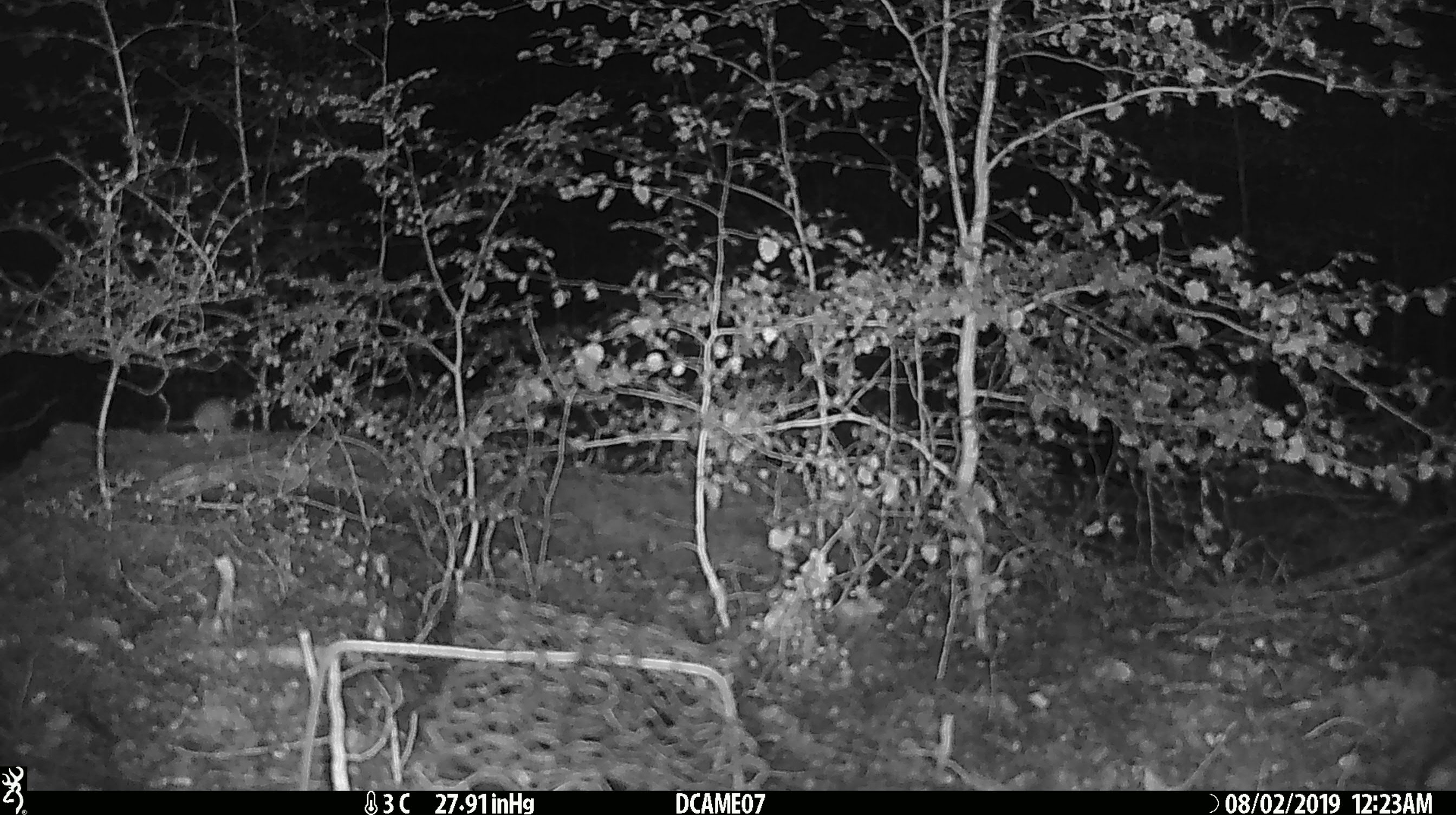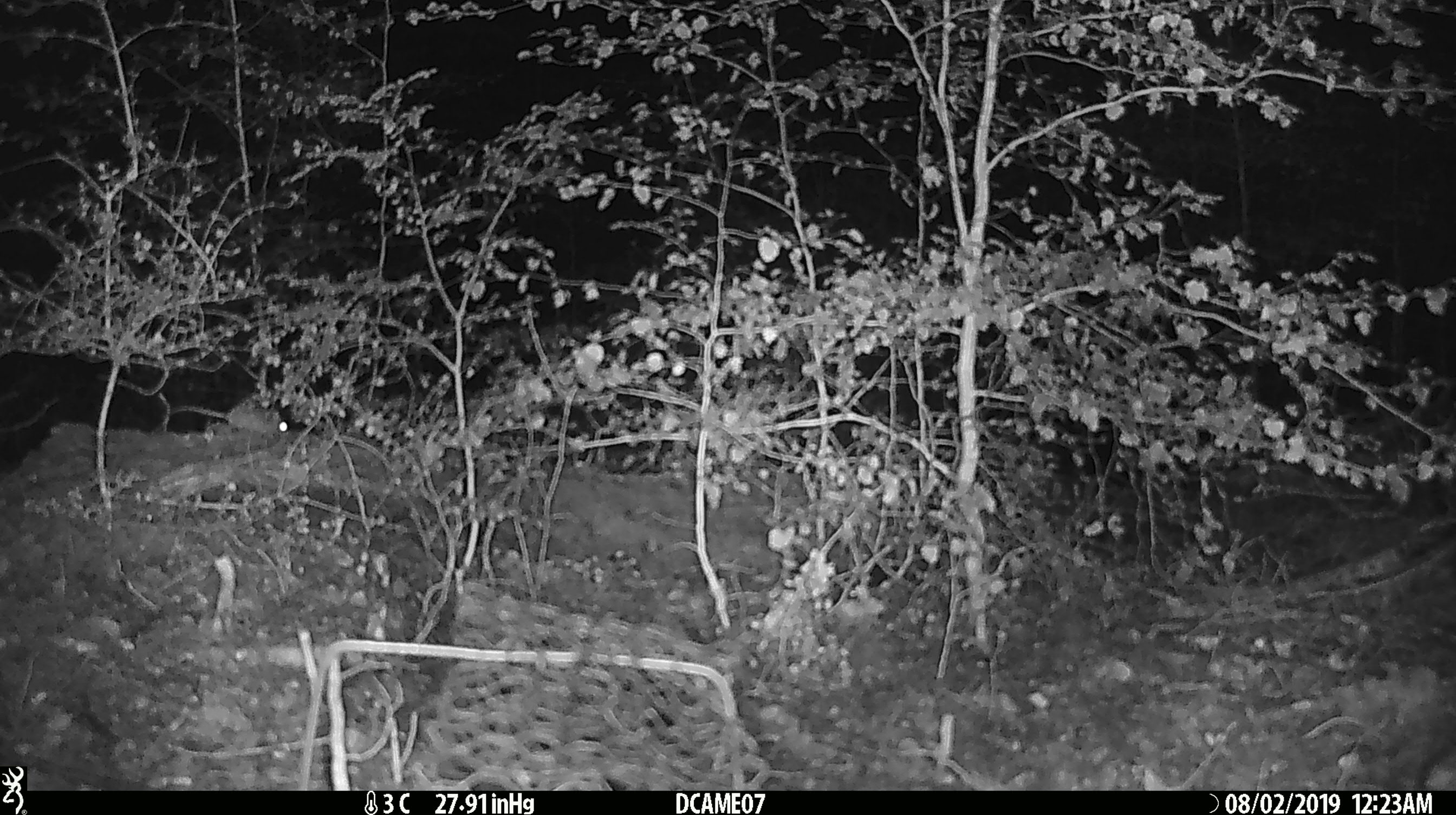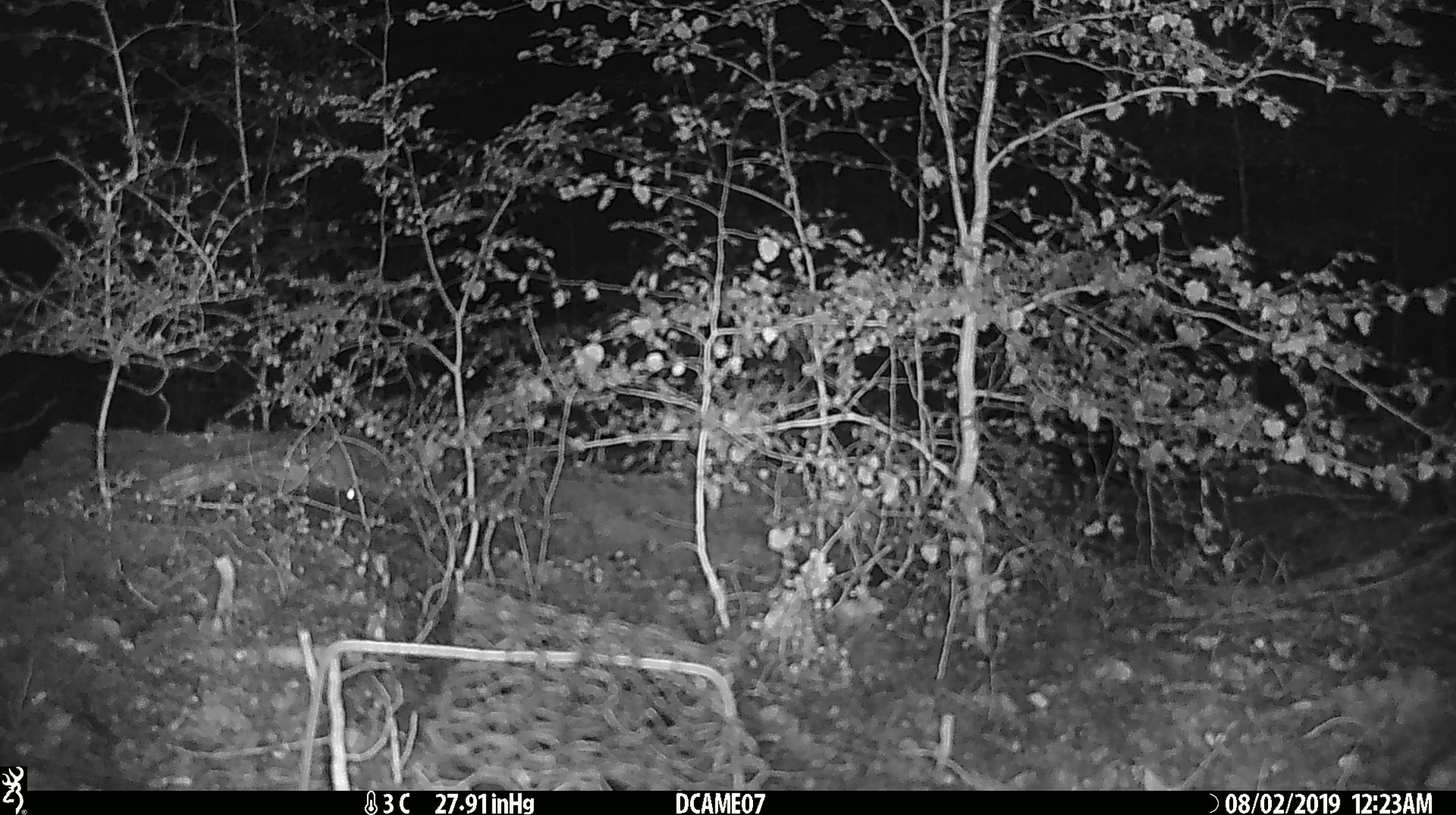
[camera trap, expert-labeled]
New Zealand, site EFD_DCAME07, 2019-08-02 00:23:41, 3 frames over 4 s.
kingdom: Animalia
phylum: Chordata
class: Mammalia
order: Rodentia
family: Muridae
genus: Mus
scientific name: Mus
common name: mouse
Mouse (Mus).